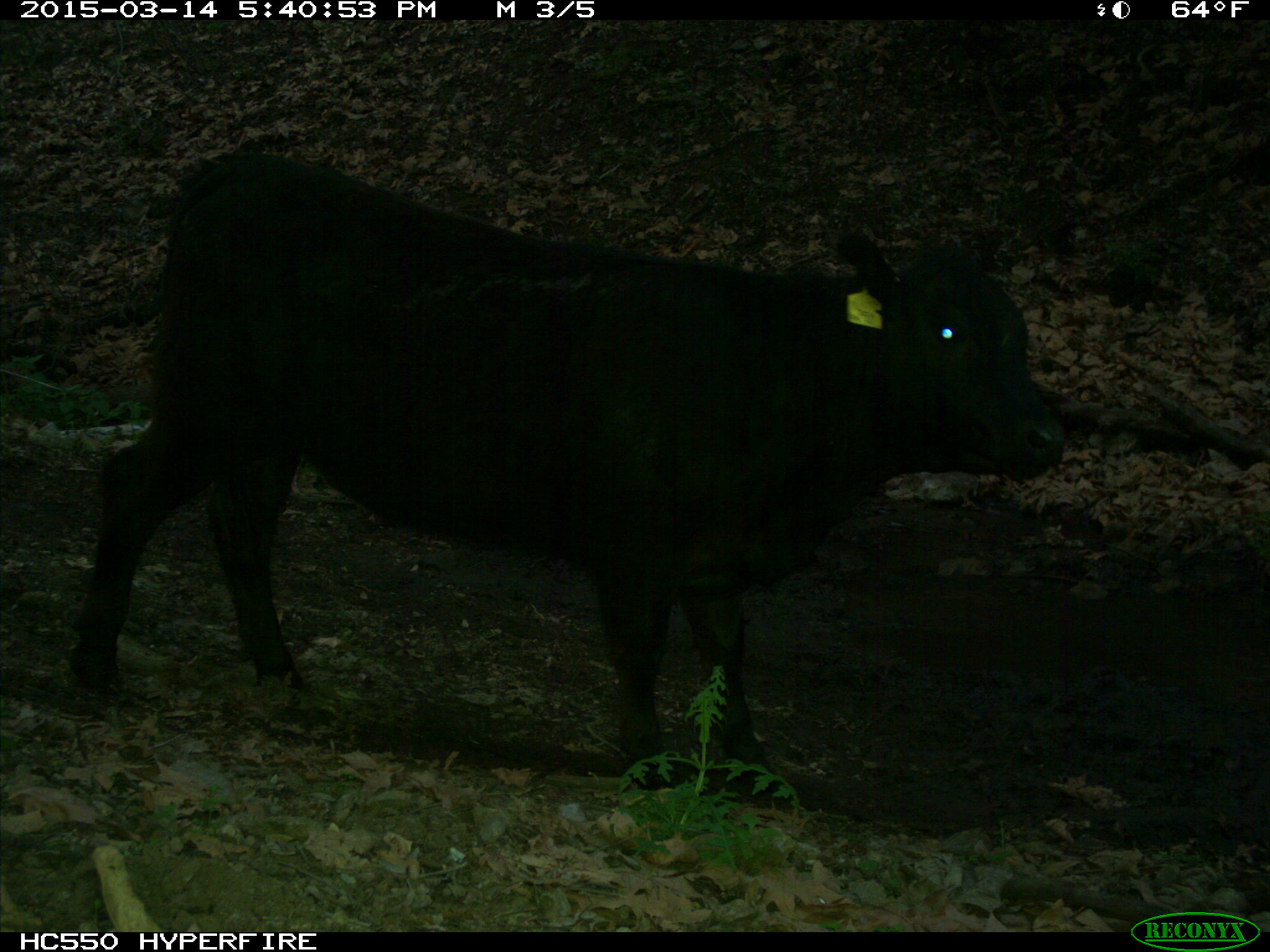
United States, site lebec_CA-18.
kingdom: Animalia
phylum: Chordata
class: Mammalia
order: Artiodactyla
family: Bovidae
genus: Bos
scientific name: Bos taurus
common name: domestic cow